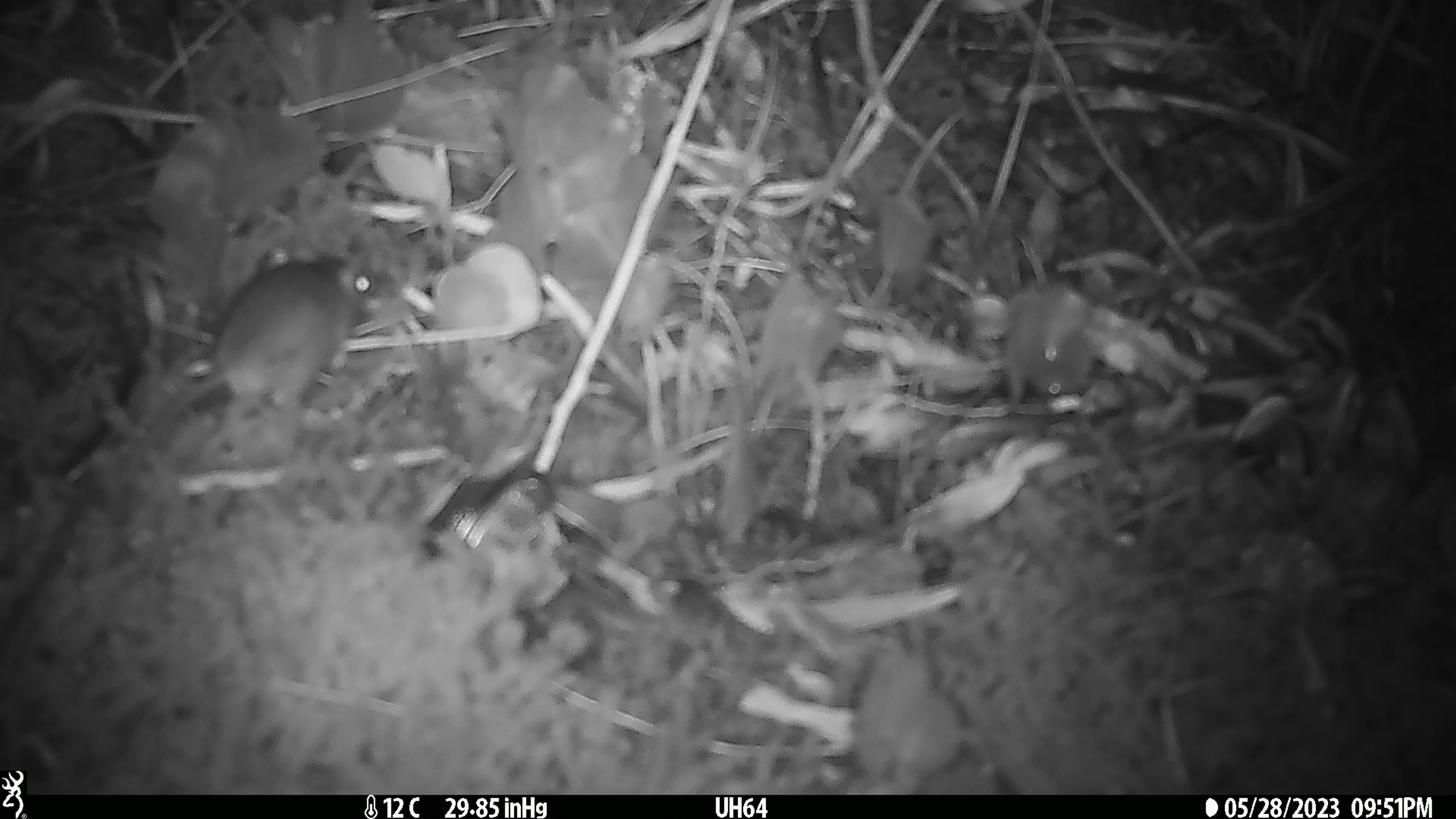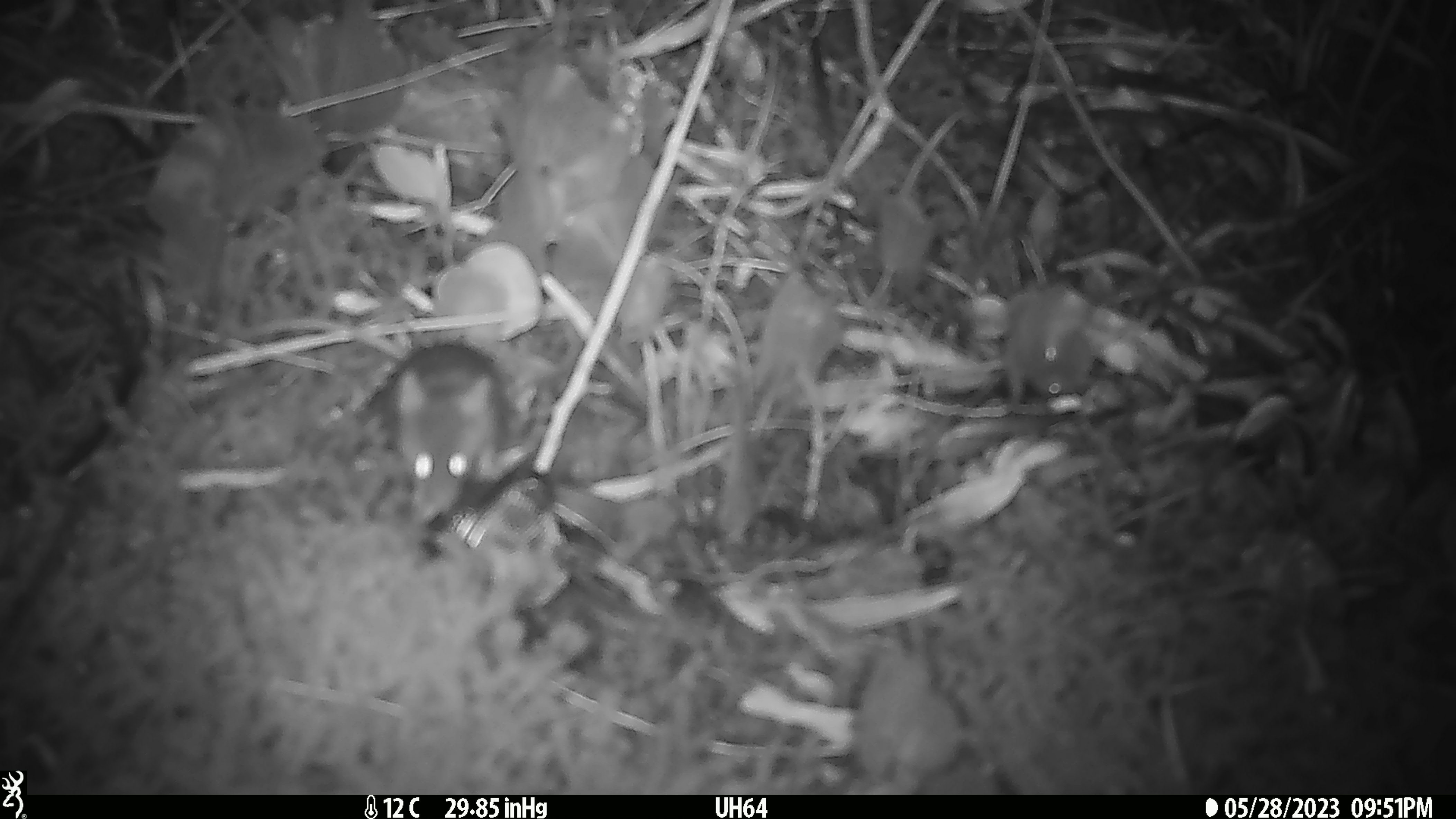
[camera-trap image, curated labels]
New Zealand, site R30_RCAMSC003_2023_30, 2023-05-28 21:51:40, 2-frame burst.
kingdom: Animalia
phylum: Chordata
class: Mammalia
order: Rodentia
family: Muridae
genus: Mus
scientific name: Mus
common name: mouse